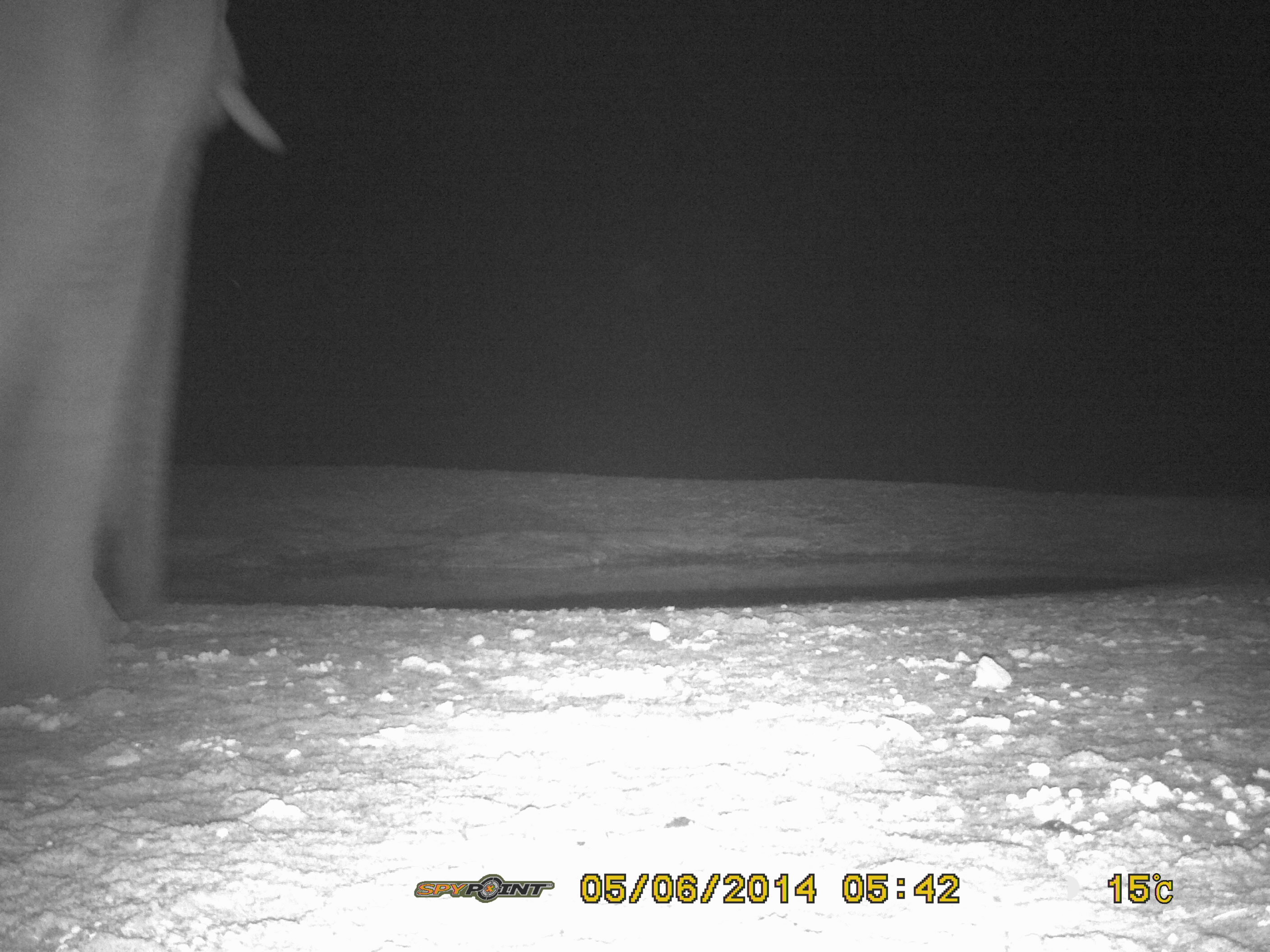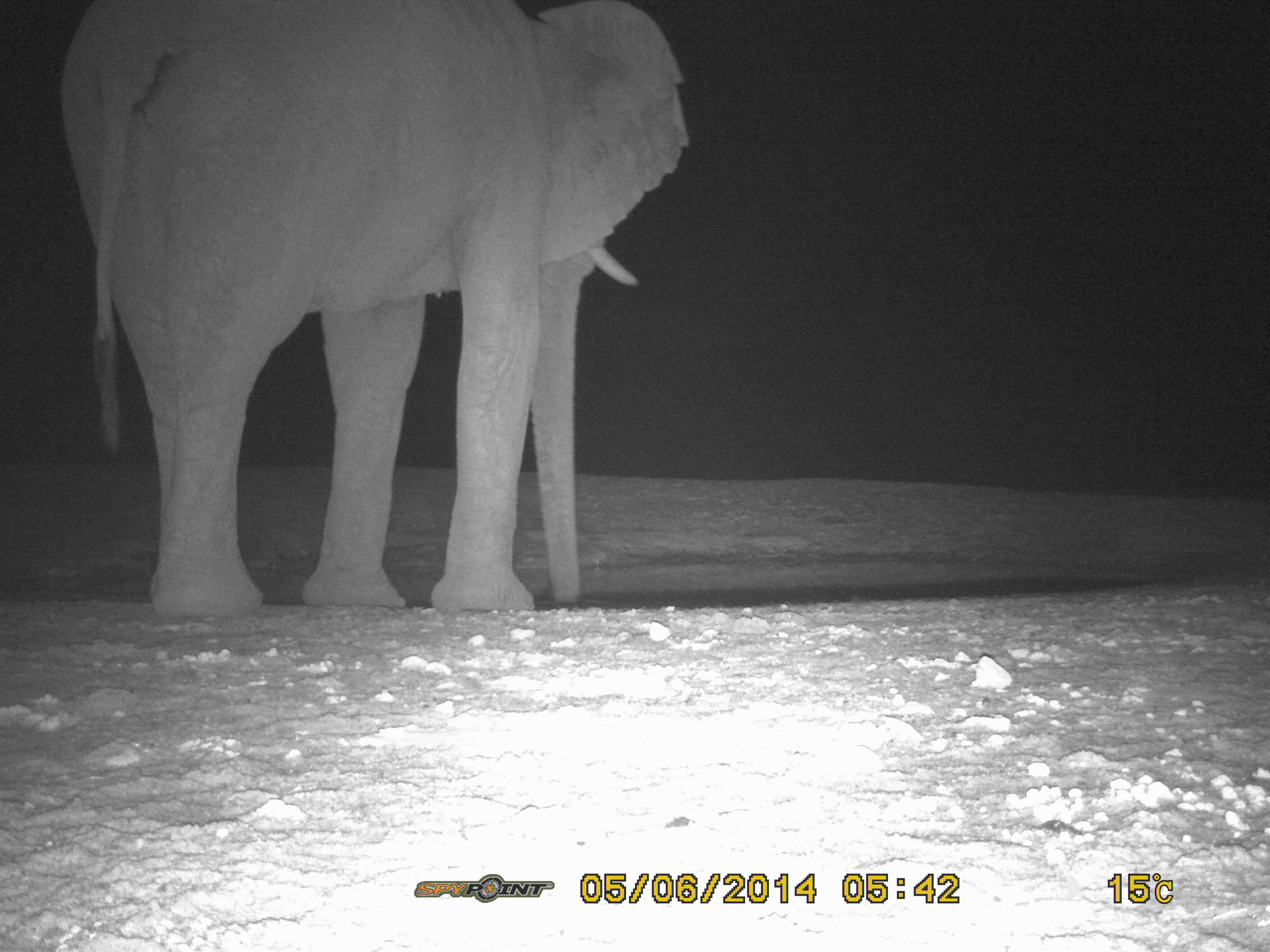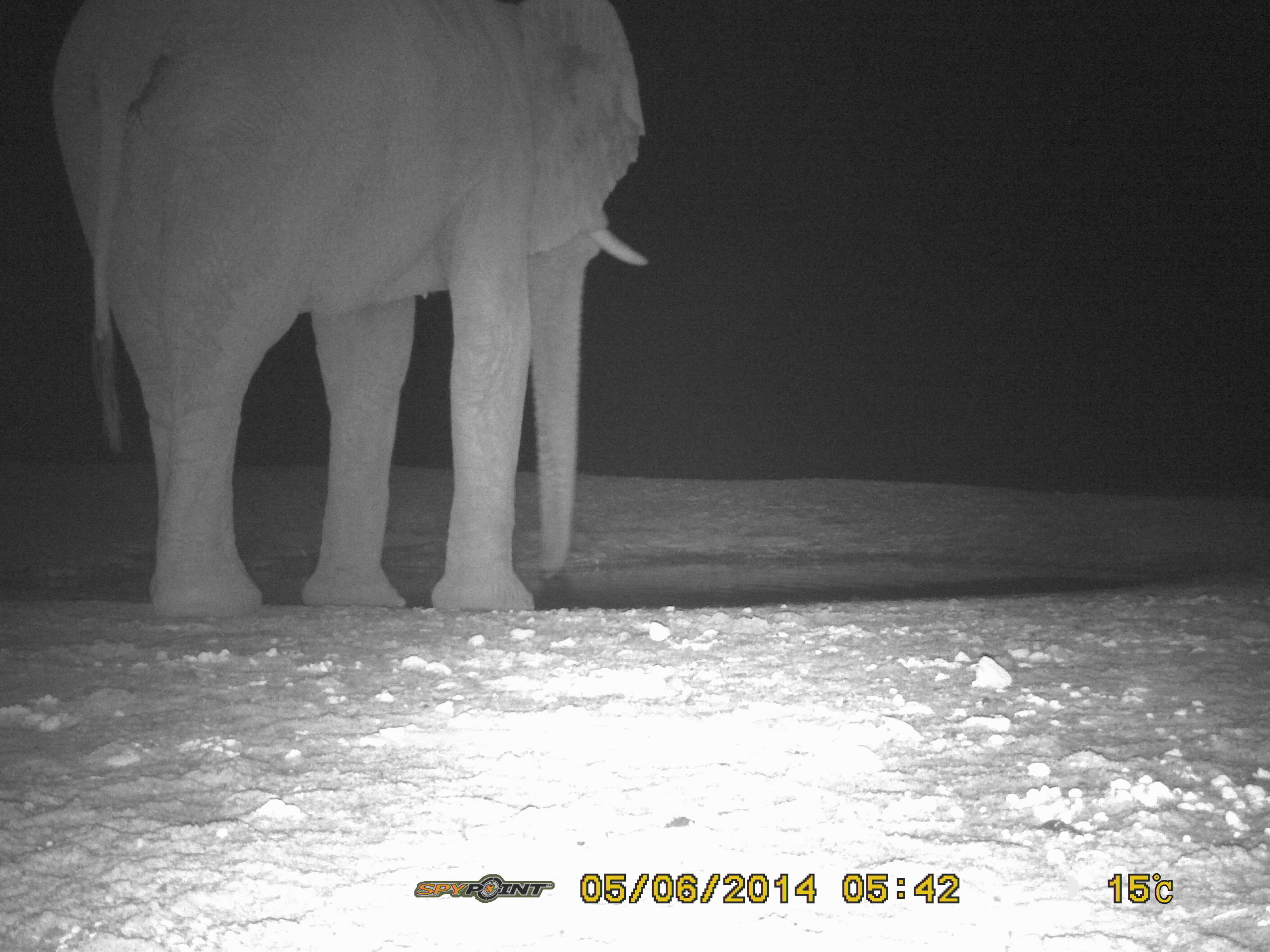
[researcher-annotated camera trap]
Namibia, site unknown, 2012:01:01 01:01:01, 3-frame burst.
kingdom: Animalia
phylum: Chordata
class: Mammalia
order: Proboscidea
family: Elephantidae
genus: Loxodonta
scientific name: Loxodonta africana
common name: african elephant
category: loxodanta africana